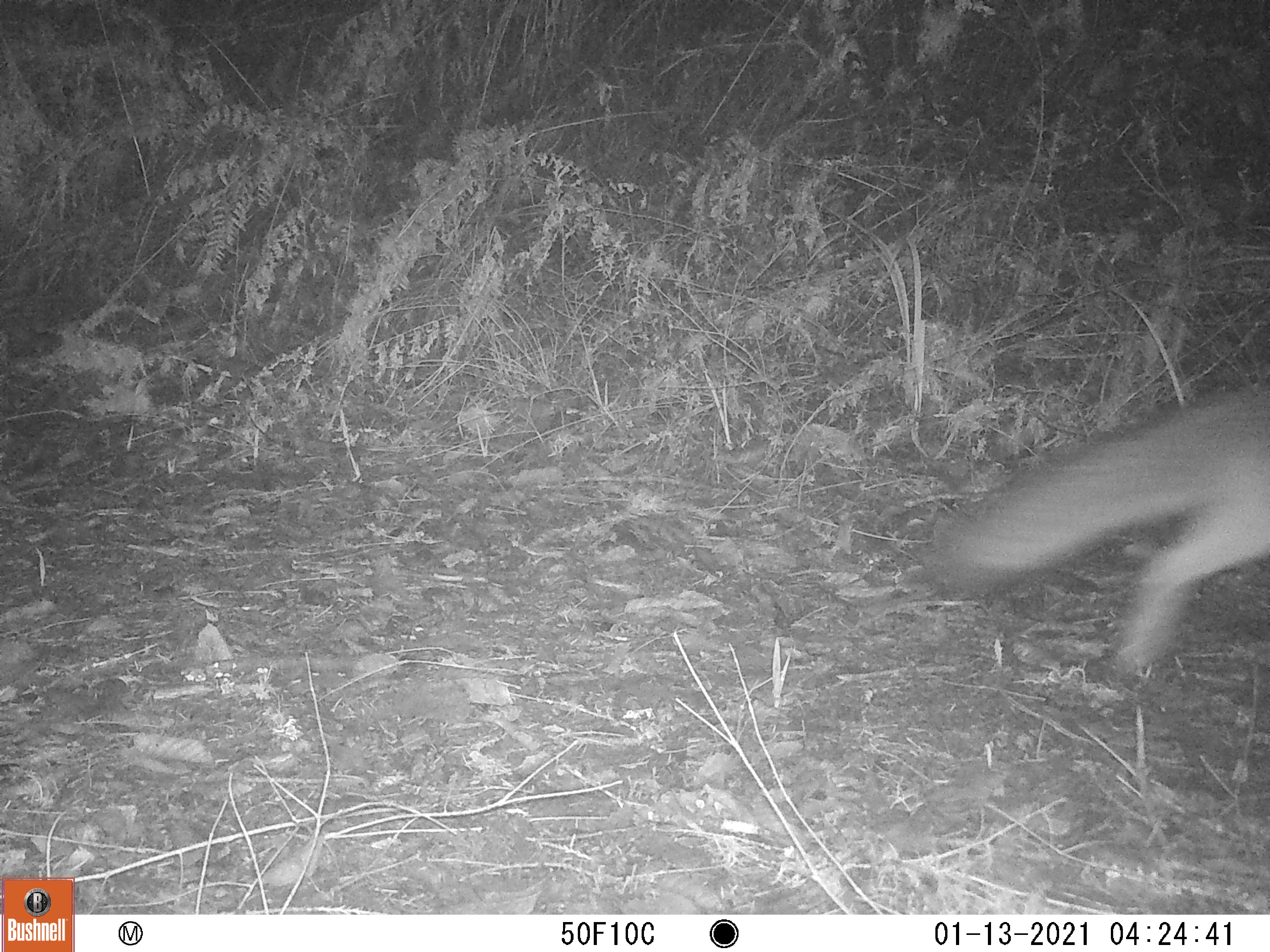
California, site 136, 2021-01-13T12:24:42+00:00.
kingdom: Animalia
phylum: Chordata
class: Mammalia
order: Carnivora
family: Canidae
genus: Urocyon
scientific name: Urocyon cinereoargenteus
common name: gray fox